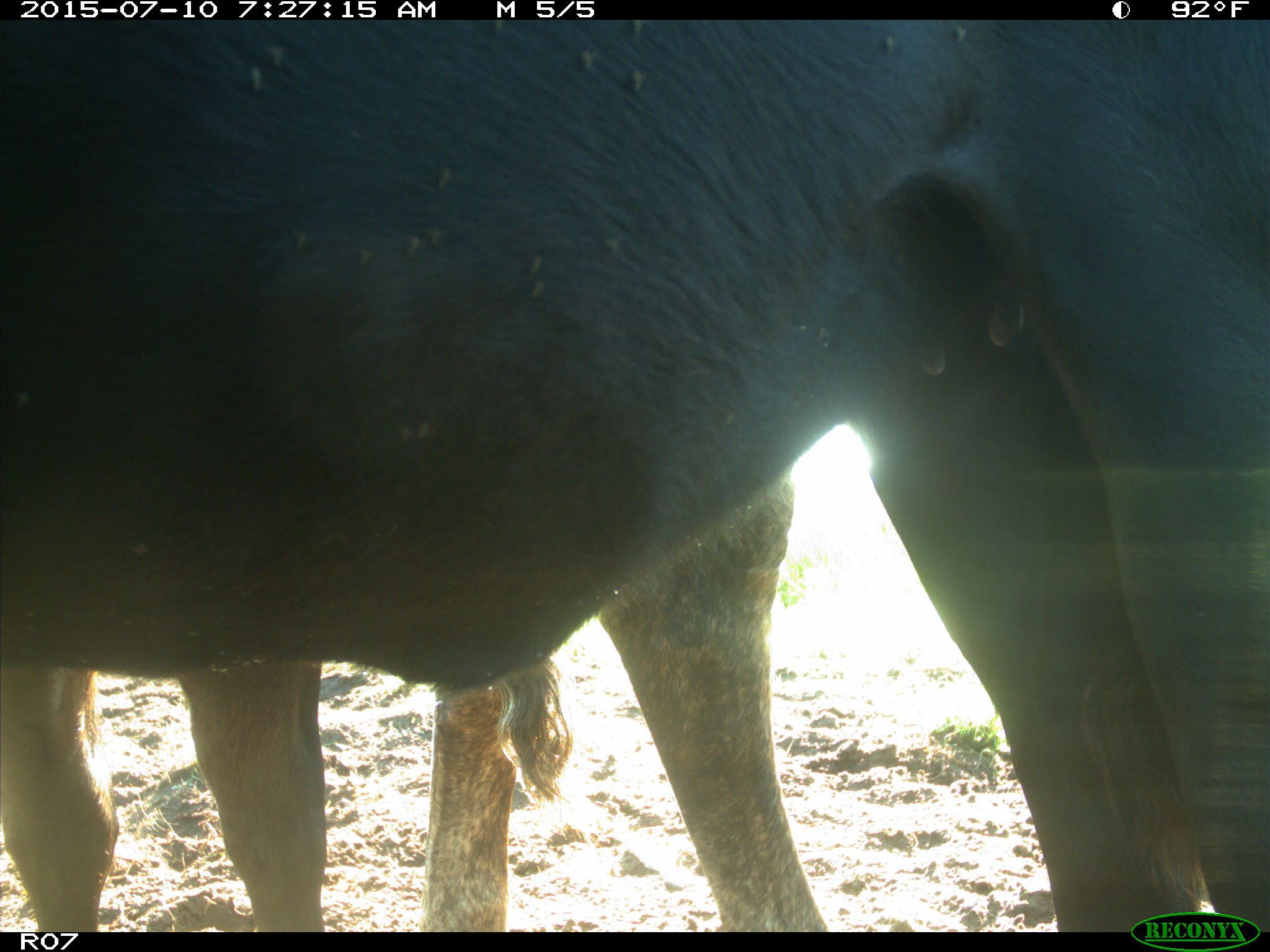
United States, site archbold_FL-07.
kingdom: Animalia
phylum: Chordata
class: Mammalia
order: Artiodactyla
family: Bovidae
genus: Bos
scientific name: Bos taurus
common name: domestic cow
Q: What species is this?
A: Bos taurus (domestic cow).